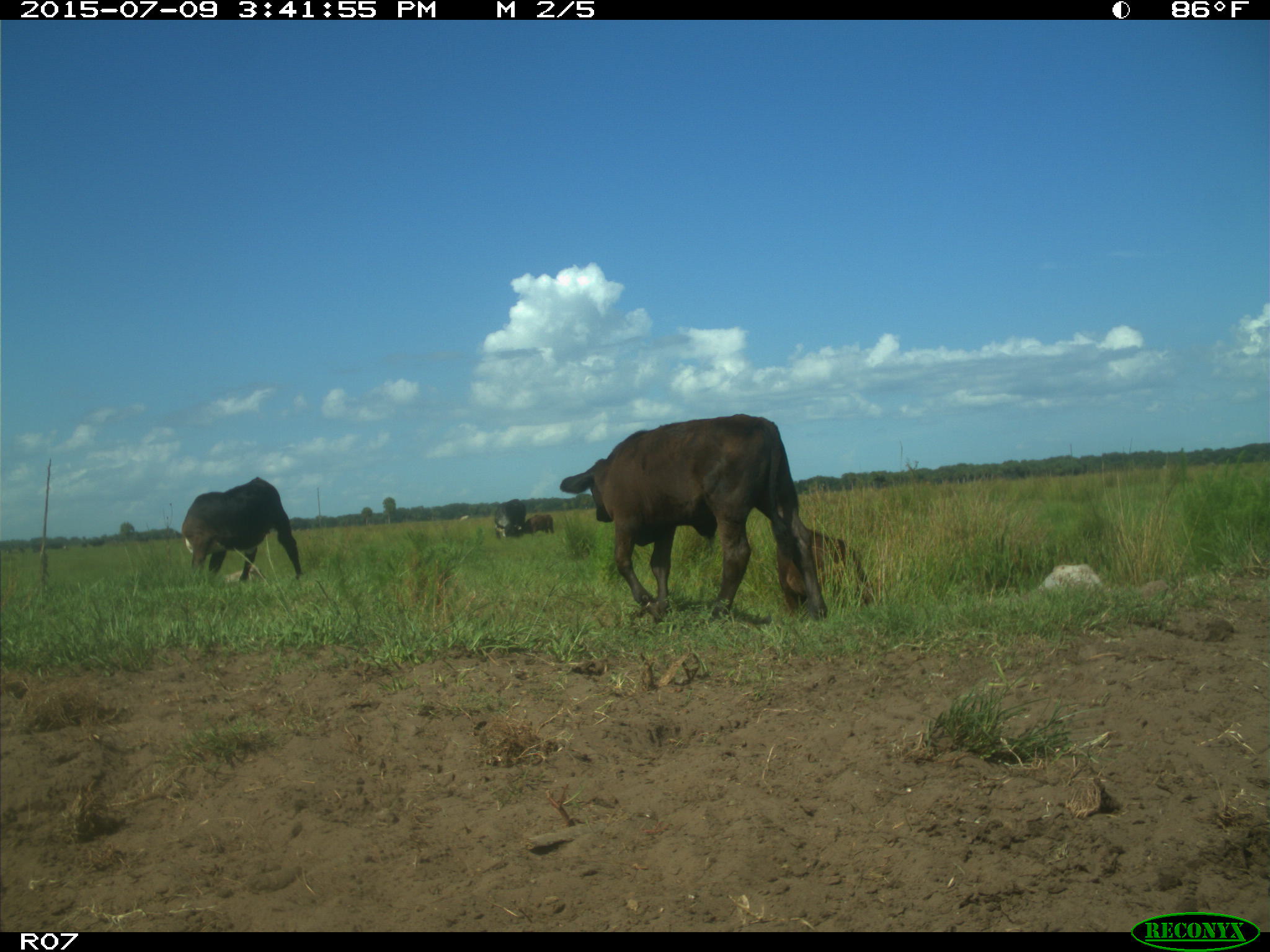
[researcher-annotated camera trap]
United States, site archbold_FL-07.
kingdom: Animalia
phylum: Chordata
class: Mammalia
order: Artiodactyla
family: Bovidae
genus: Bos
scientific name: Bos taurus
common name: domestic cow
Bos taurus (domestic cow).